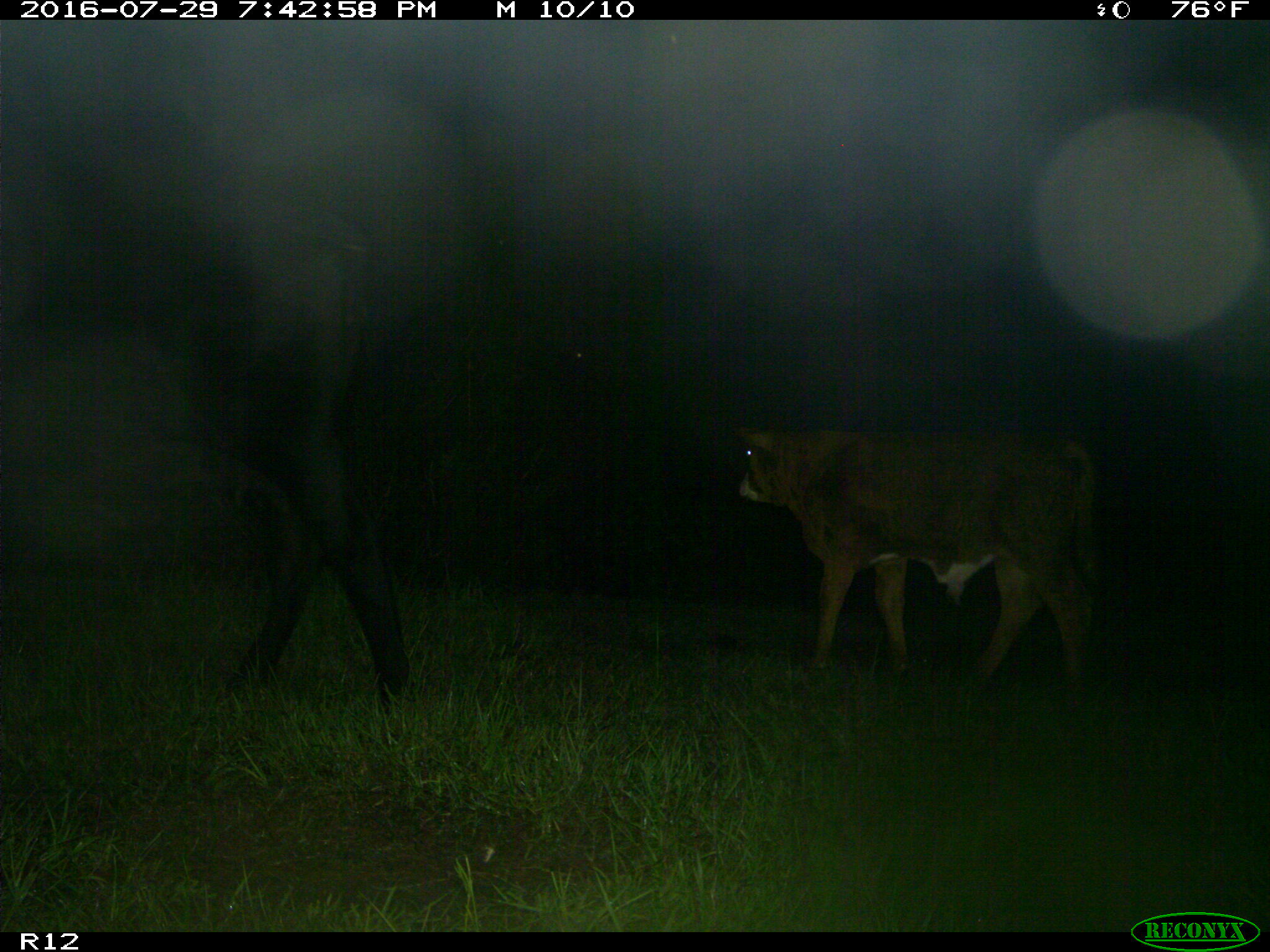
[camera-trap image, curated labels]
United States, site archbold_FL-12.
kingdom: Animalia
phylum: Chordata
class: Mammalia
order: Artiodactyla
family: Bovidae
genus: Bos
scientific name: Bos taurus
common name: domestic cow